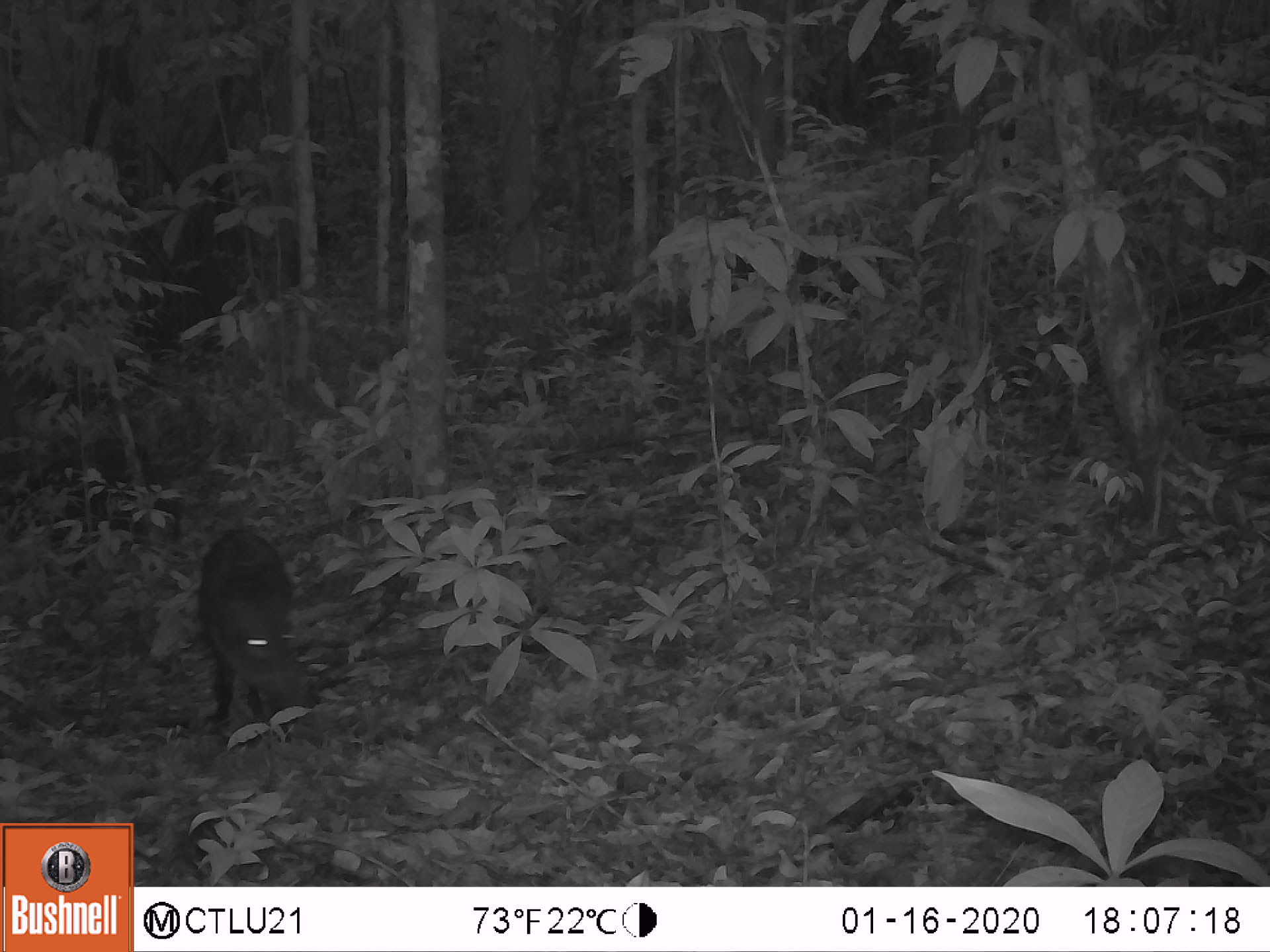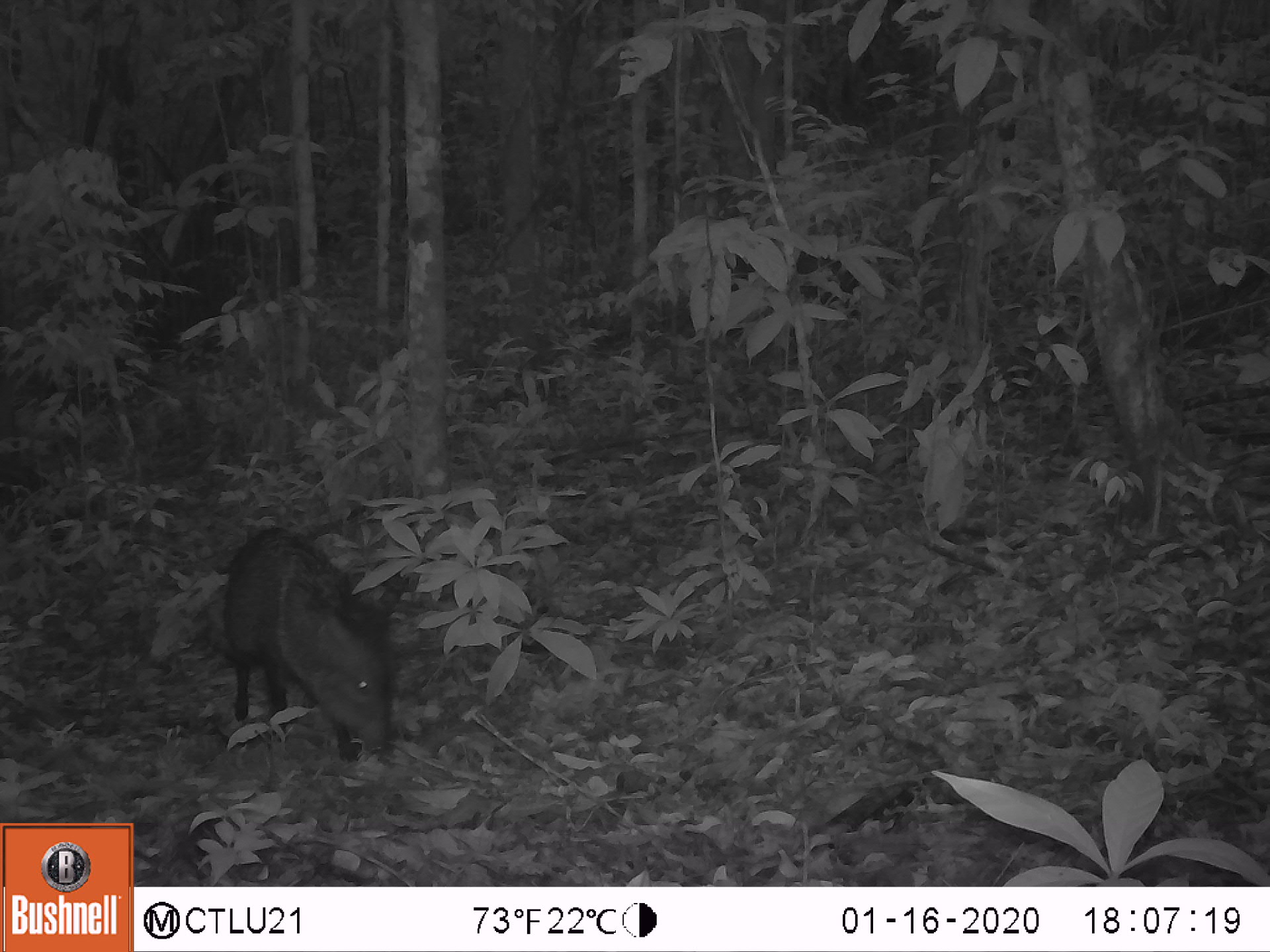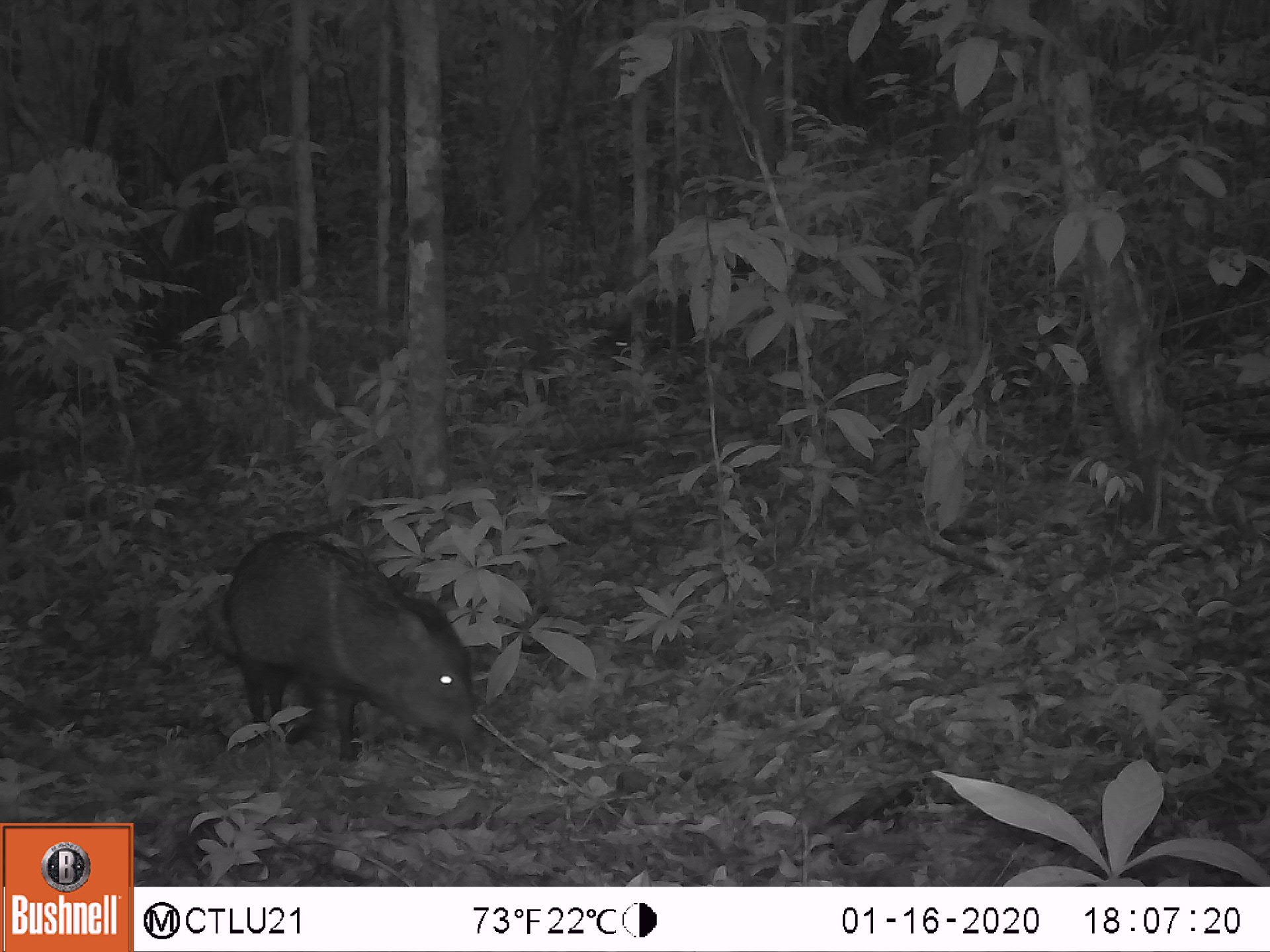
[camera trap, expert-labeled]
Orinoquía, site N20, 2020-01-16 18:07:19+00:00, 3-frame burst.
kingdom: Animalia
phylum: Chordata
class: Mammalia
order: Artiodactyla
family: Tayassuidae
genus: Pecari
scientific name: Pecari tajacu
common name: collared peccary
Collared peccary (Pecari tajacu).